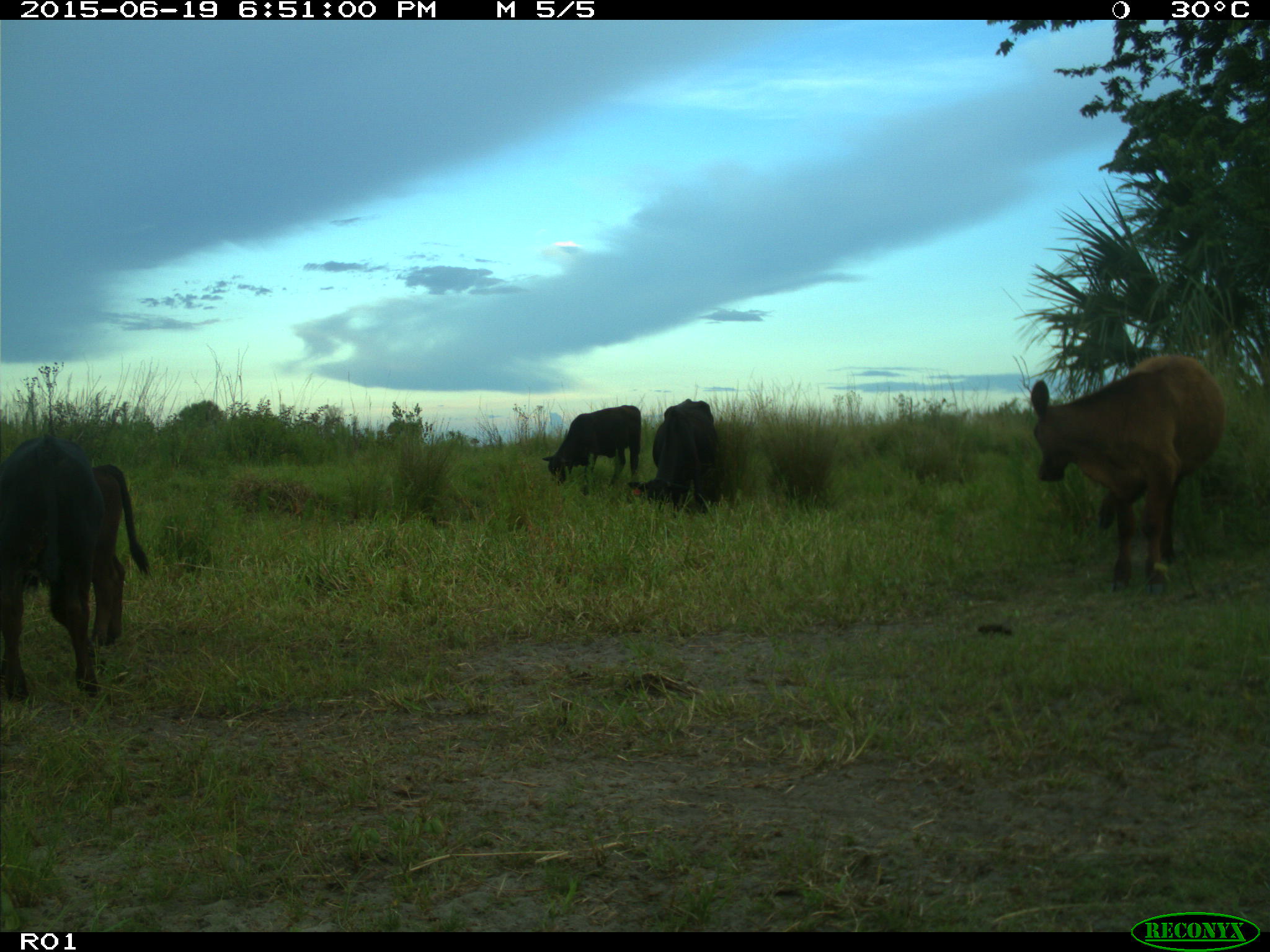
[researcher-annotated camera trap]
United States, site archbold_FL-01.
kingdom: Animalia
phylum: Chordata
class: Mammalia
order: Artiodactyla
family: Bovidae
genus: Bos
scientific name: Bos taurus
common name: domestic cow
Bos taurus (domestic cow).